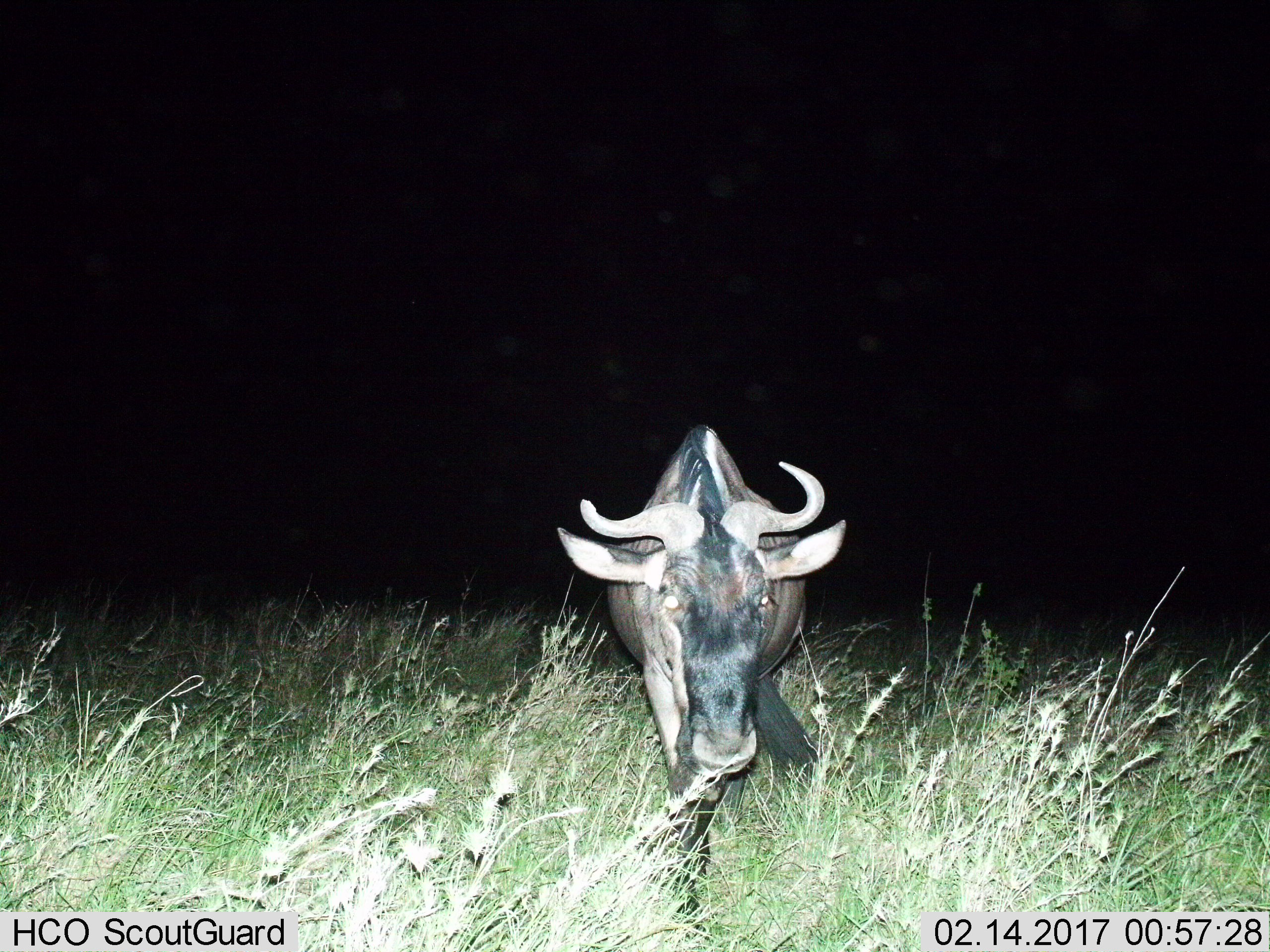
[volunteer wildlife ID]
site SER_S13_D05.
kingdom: Animalia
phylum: Chordata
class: Mammalia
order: Artiodactyla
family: Bovidae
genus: Connochaetes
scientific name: Connochaetes taurinus taurinus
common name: blue wildebeest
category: wildebeestblue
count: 1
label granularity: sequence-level